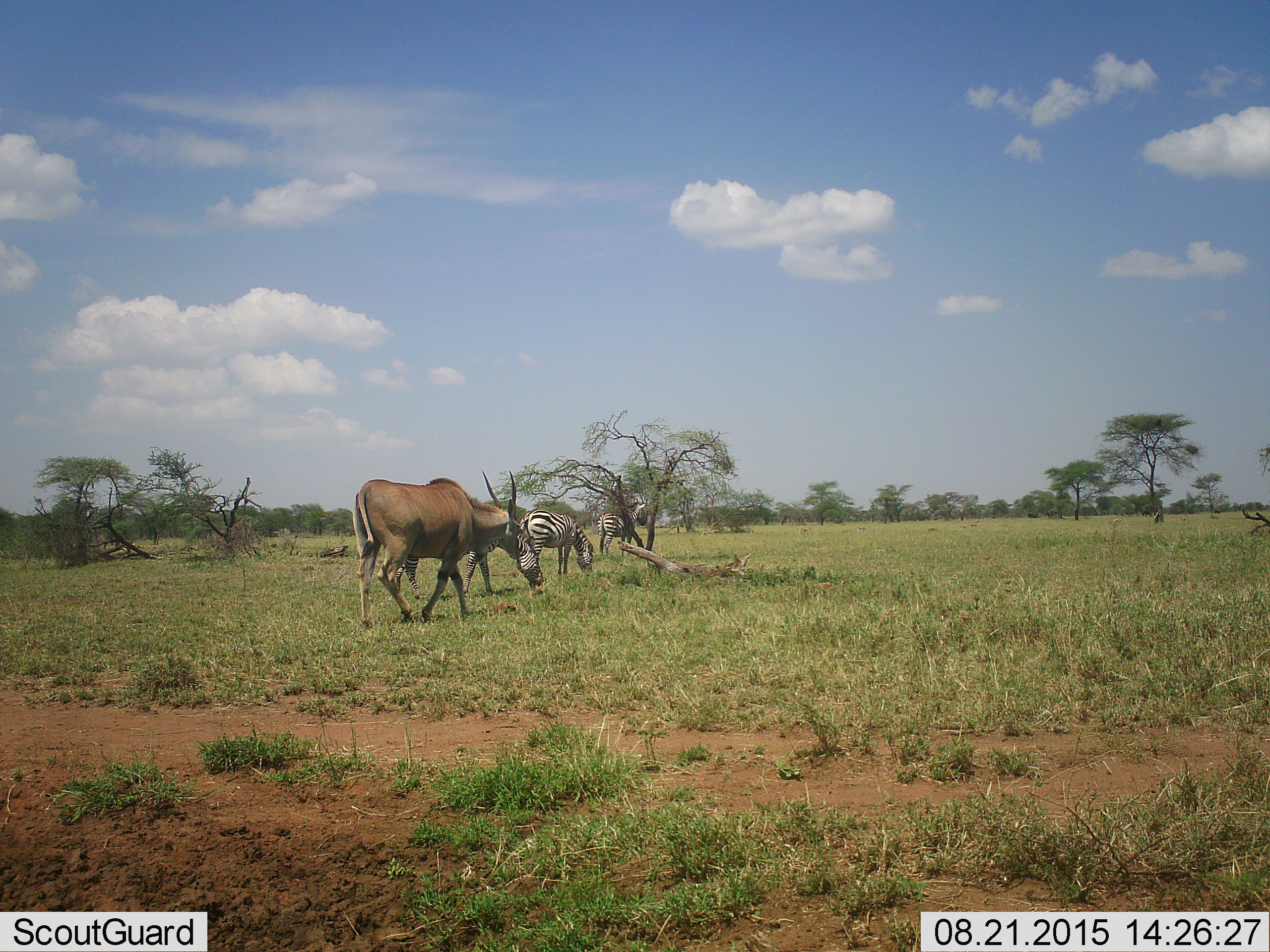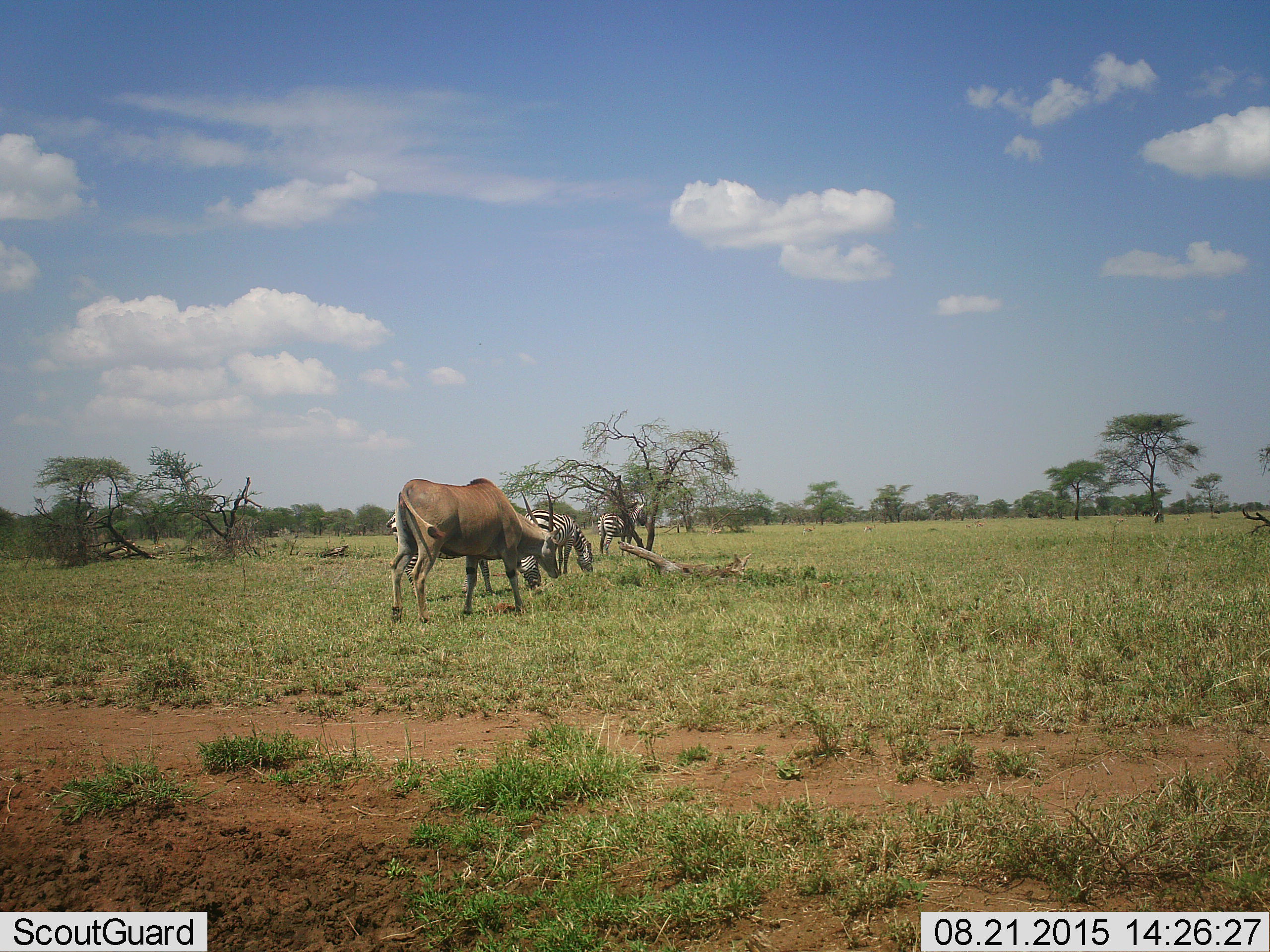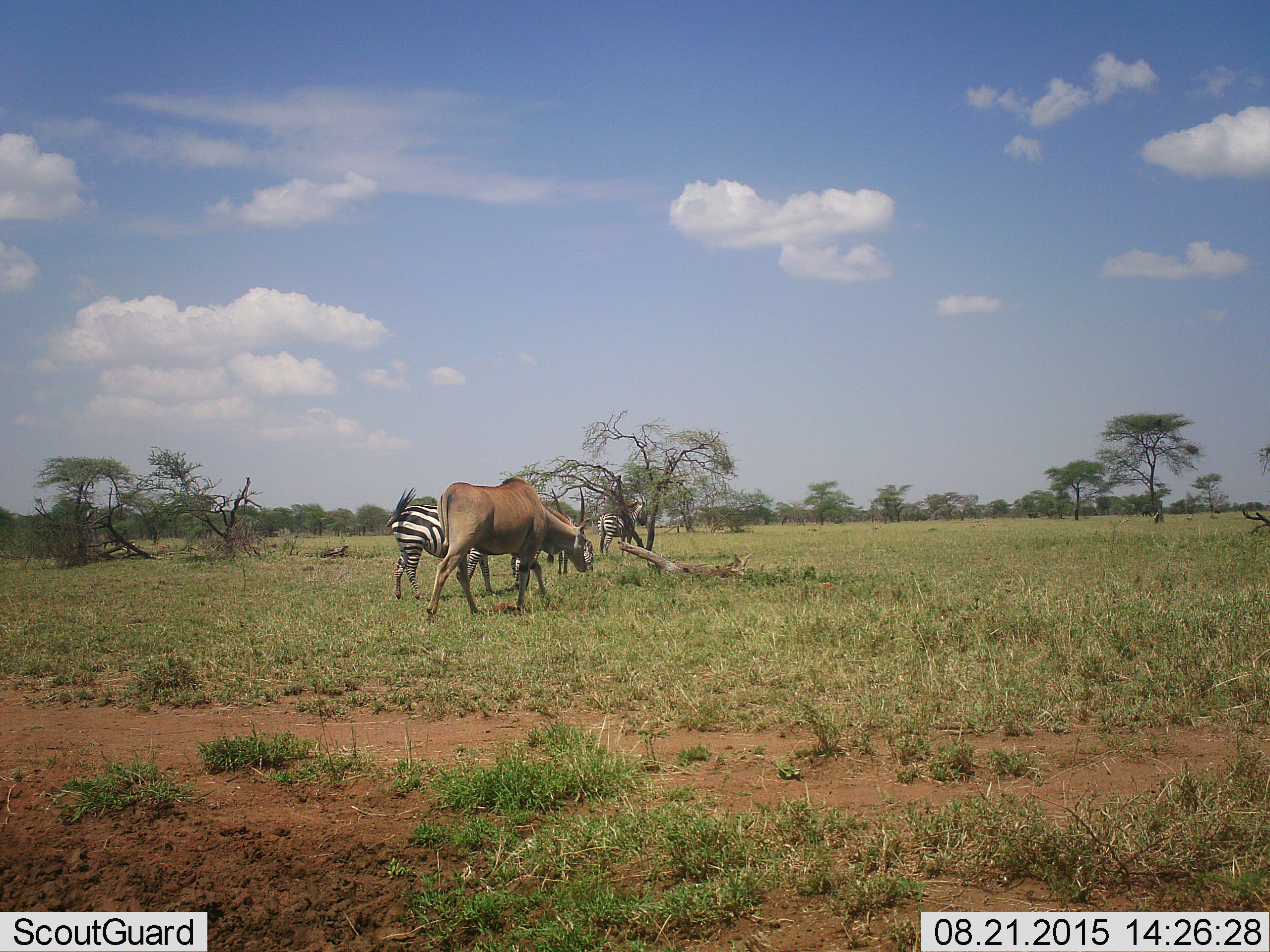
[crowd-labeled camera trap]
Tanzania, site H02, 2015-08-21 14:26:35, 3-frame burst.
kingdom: Animalia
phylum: Chordata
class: Mammalia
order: Artiodactyla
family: Bovidae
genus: Tragelaphus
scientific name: Tragelaphus oryx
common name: eland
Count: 1.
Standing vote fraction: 0%.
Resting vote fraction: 0%.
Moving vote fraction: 100%.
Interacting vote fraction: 0%.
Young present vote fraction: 0%.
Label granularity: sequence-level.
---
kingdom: Animalia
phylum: Chordata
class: Mammalia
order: Perissodactyla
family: Equidae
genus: Equus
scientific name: Equus quagga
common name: plains zebra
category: zebra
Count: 3.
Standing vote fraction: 30%.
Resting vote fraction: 0%.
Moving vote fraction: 30%.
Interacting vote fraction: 0%.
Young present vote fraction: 0%.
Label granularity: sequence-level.